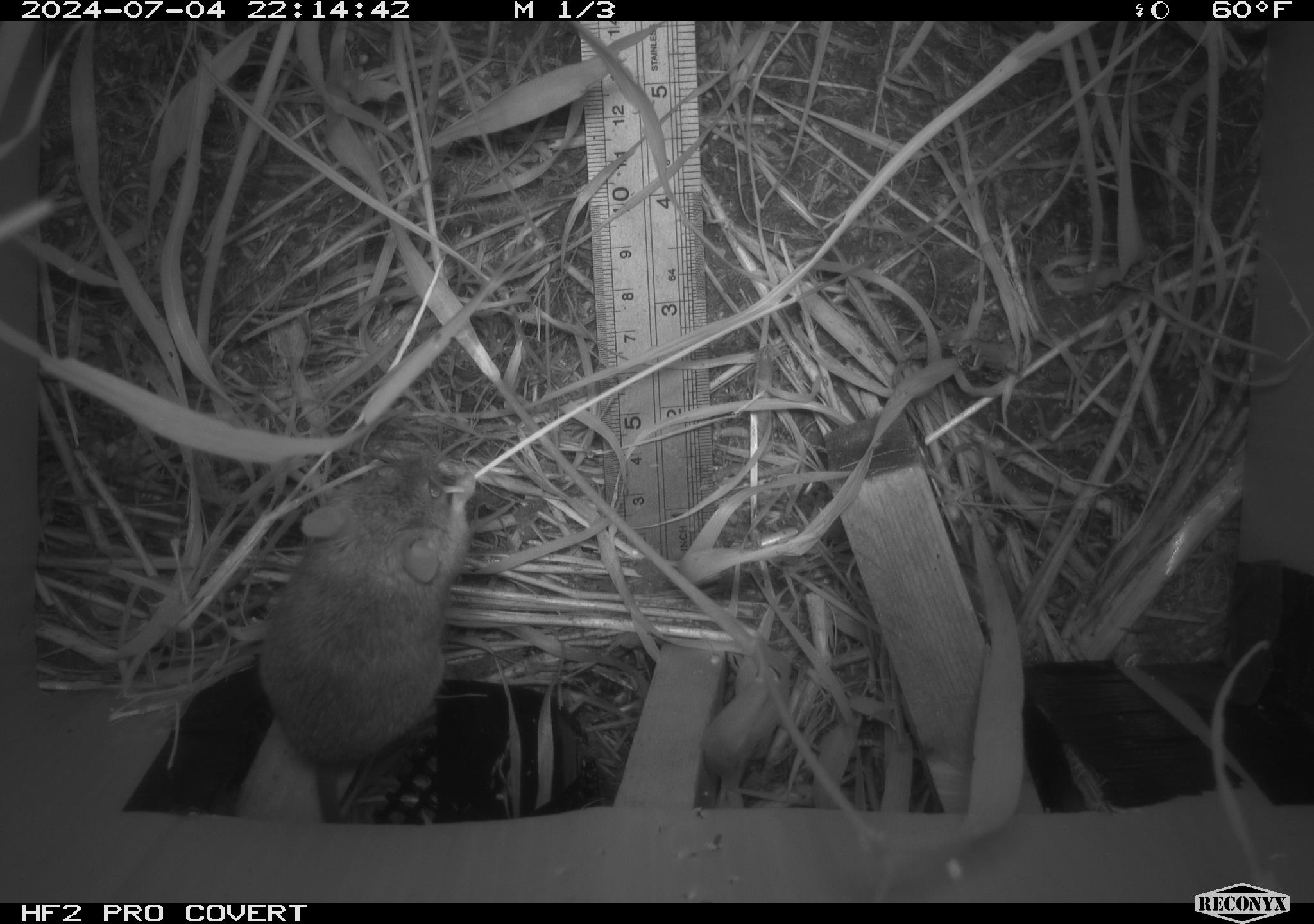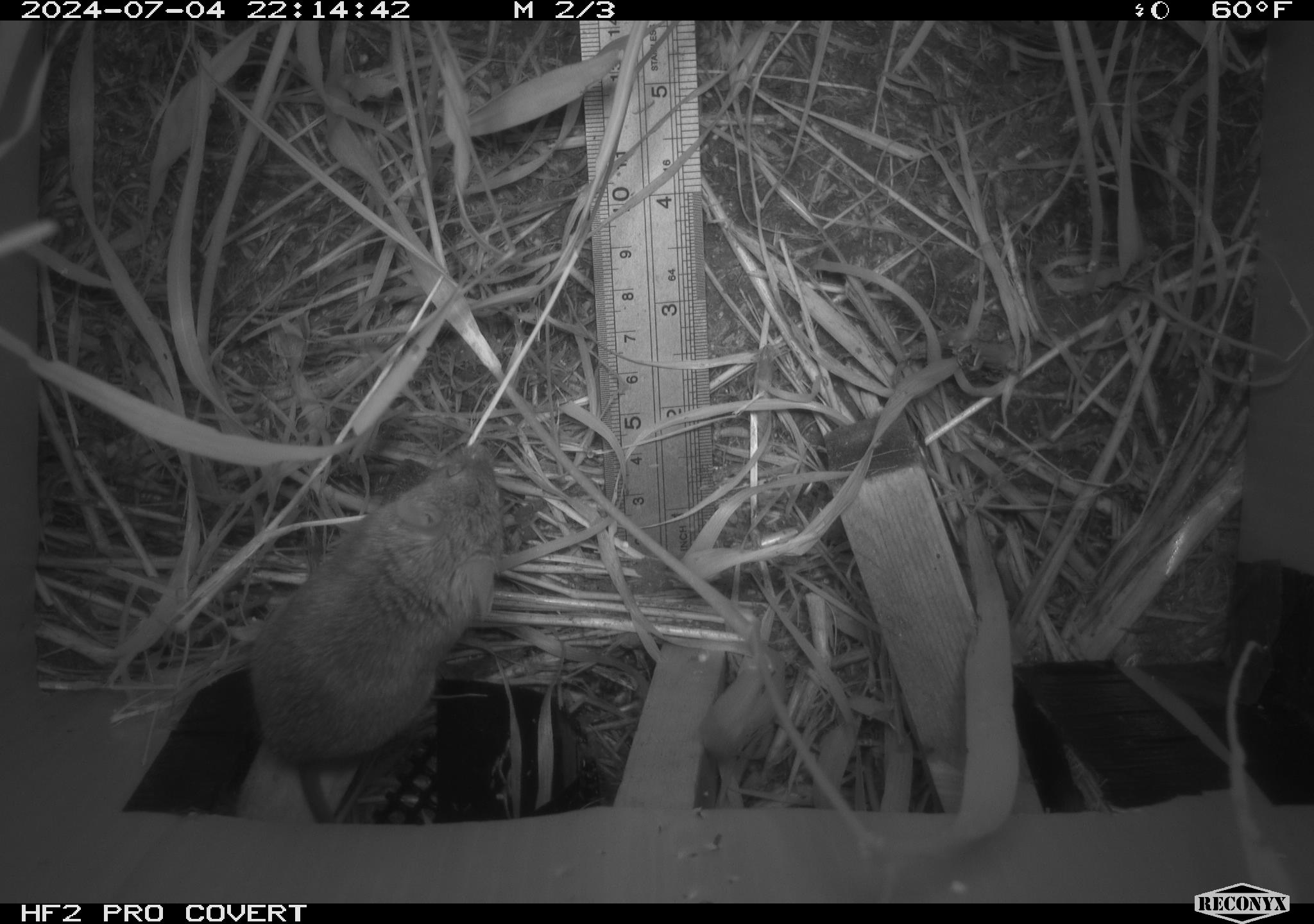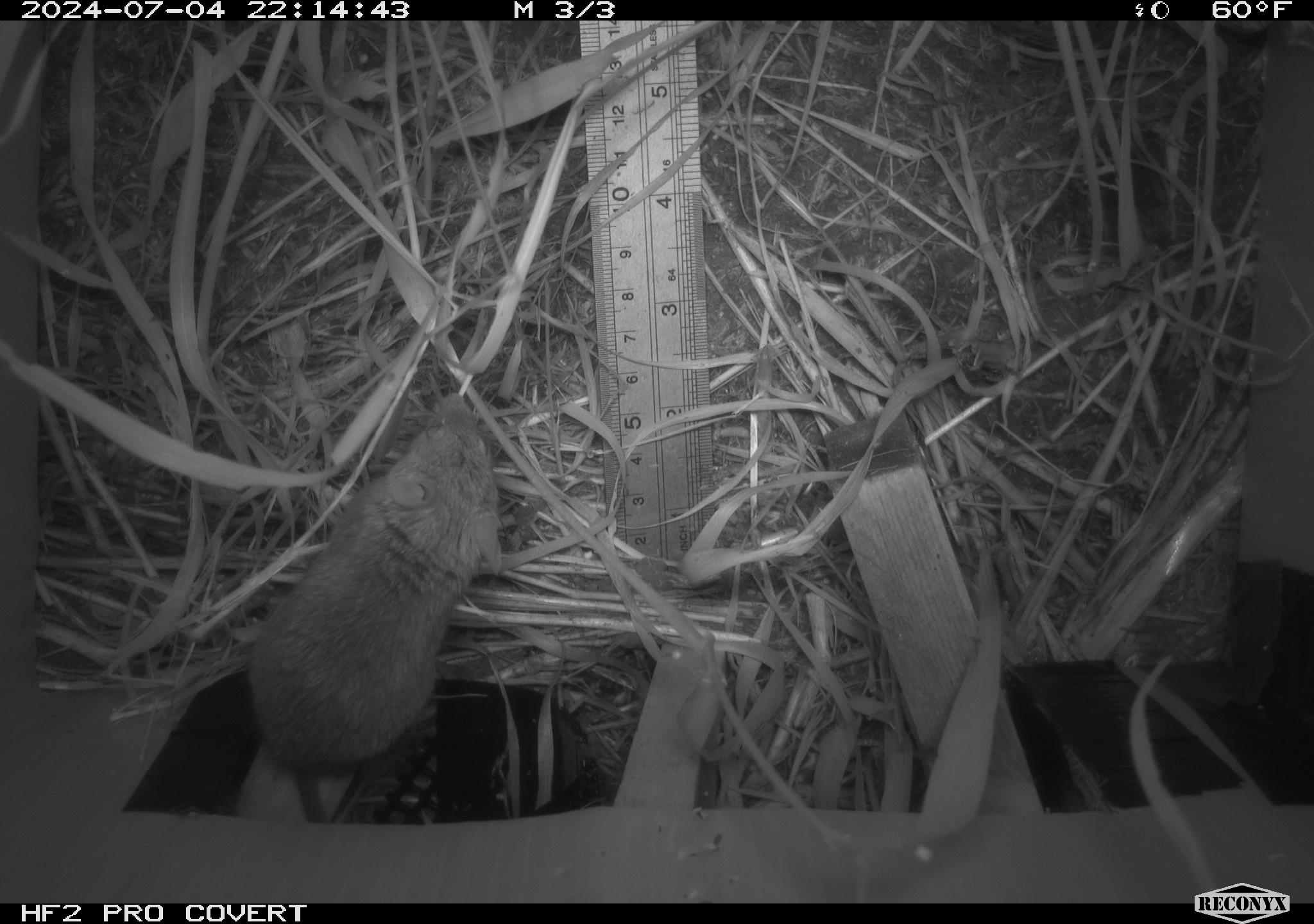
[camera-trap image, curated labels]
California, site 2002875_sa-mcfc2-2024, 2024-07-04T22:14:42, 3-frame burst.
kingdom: Animalia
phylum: Chordata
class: Mammalia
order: Rodentia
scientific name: Rodentia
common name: rodent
Rodent (Rodentia).